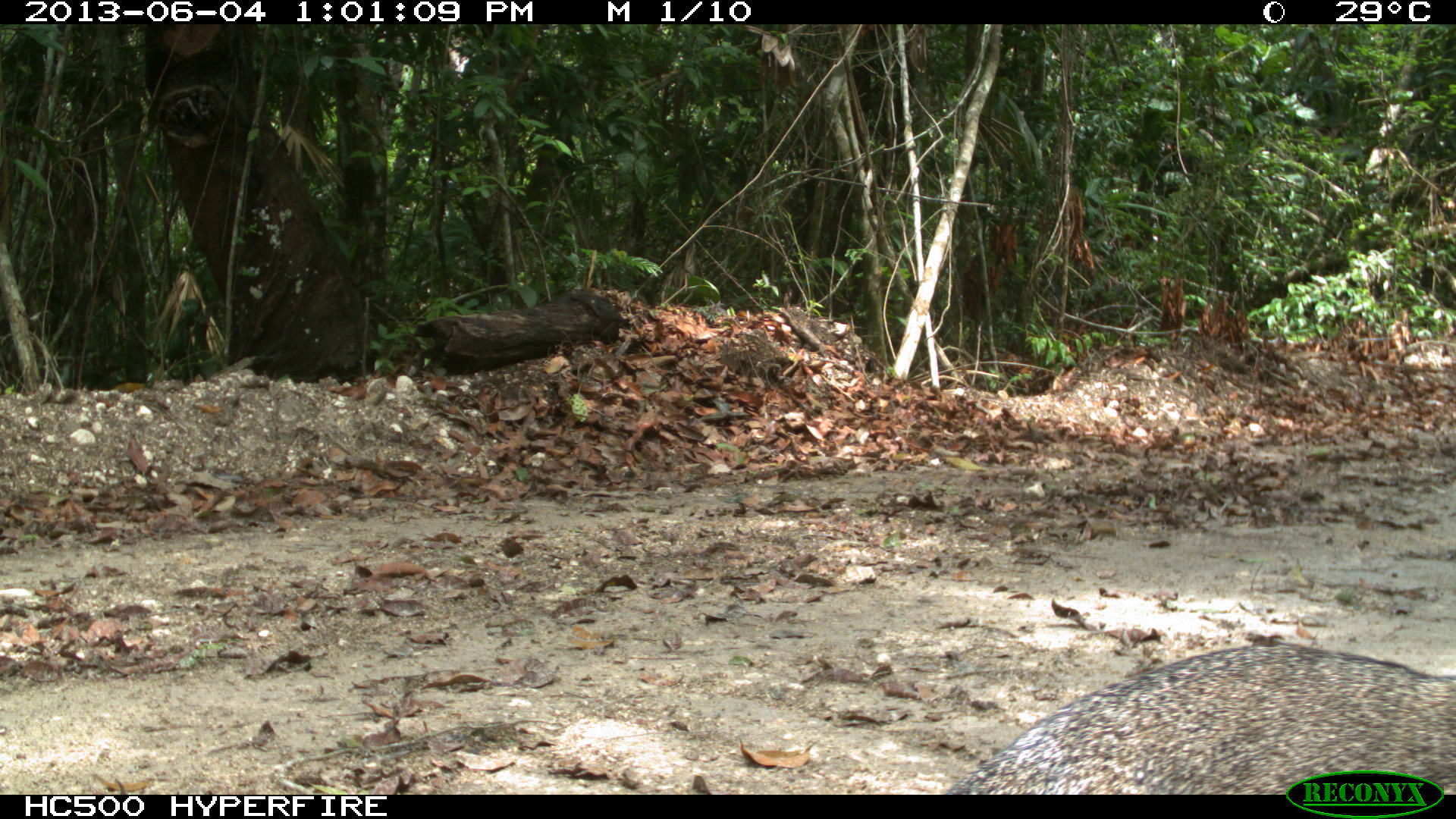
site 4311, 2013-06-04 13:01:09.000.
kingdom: Animalia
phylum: Chordata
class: Mammalia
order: Carnivora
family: Canidae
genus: Urocyon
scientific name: Urocyon cinereoargenteus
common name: gray fox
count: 1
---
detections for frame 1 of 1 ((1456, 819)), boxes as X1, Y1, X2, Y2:
urocyon cinereoargenteus: 936, 644, 1456, 794